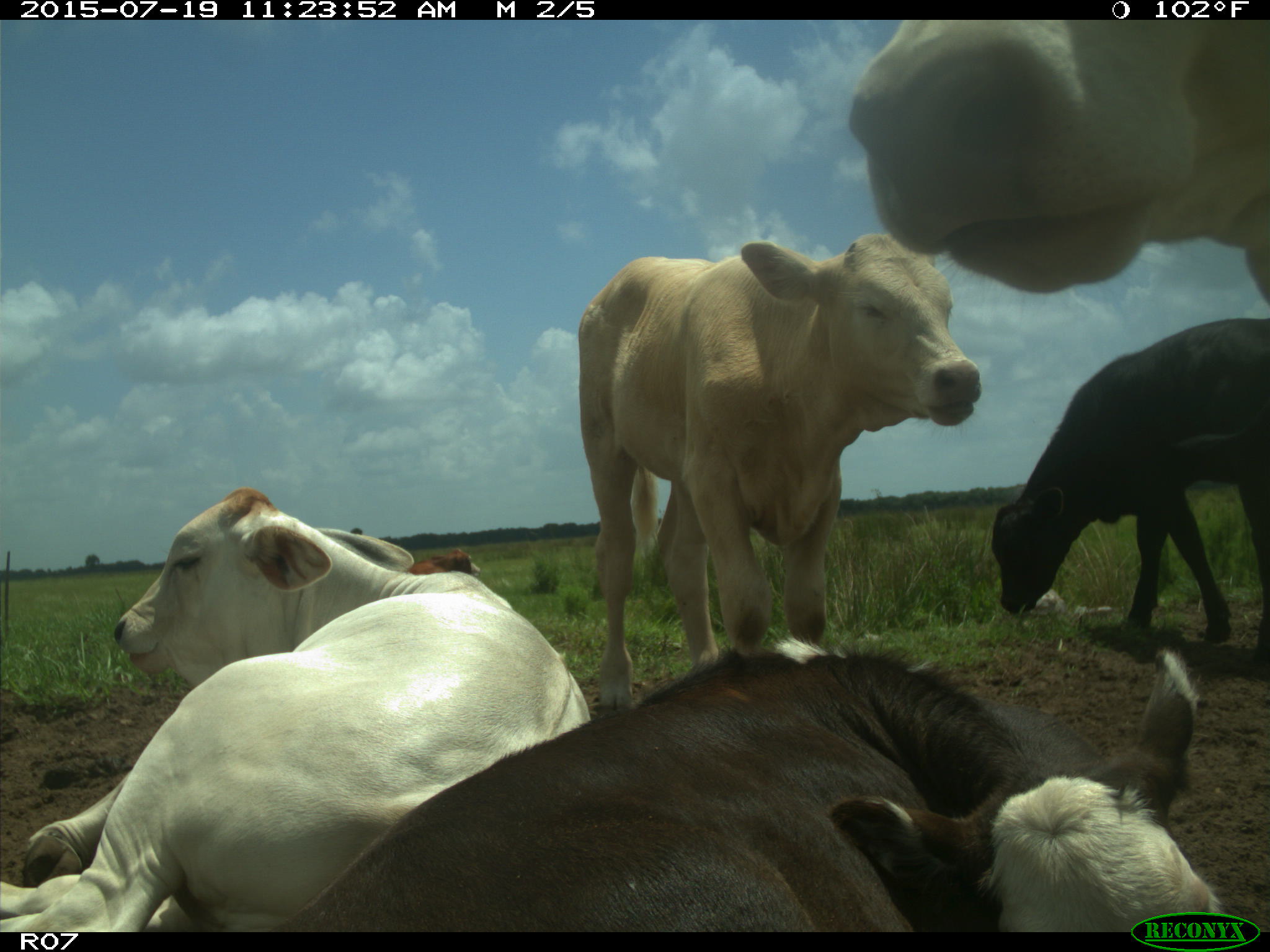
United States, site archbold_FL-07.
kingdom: Animalia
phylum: Chordata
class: Mammalia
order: Artiodactyla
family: Bovidae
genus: Bos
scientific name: Bos taurus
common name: domestic cow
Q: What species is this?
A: Bos taurus (domestic cow).